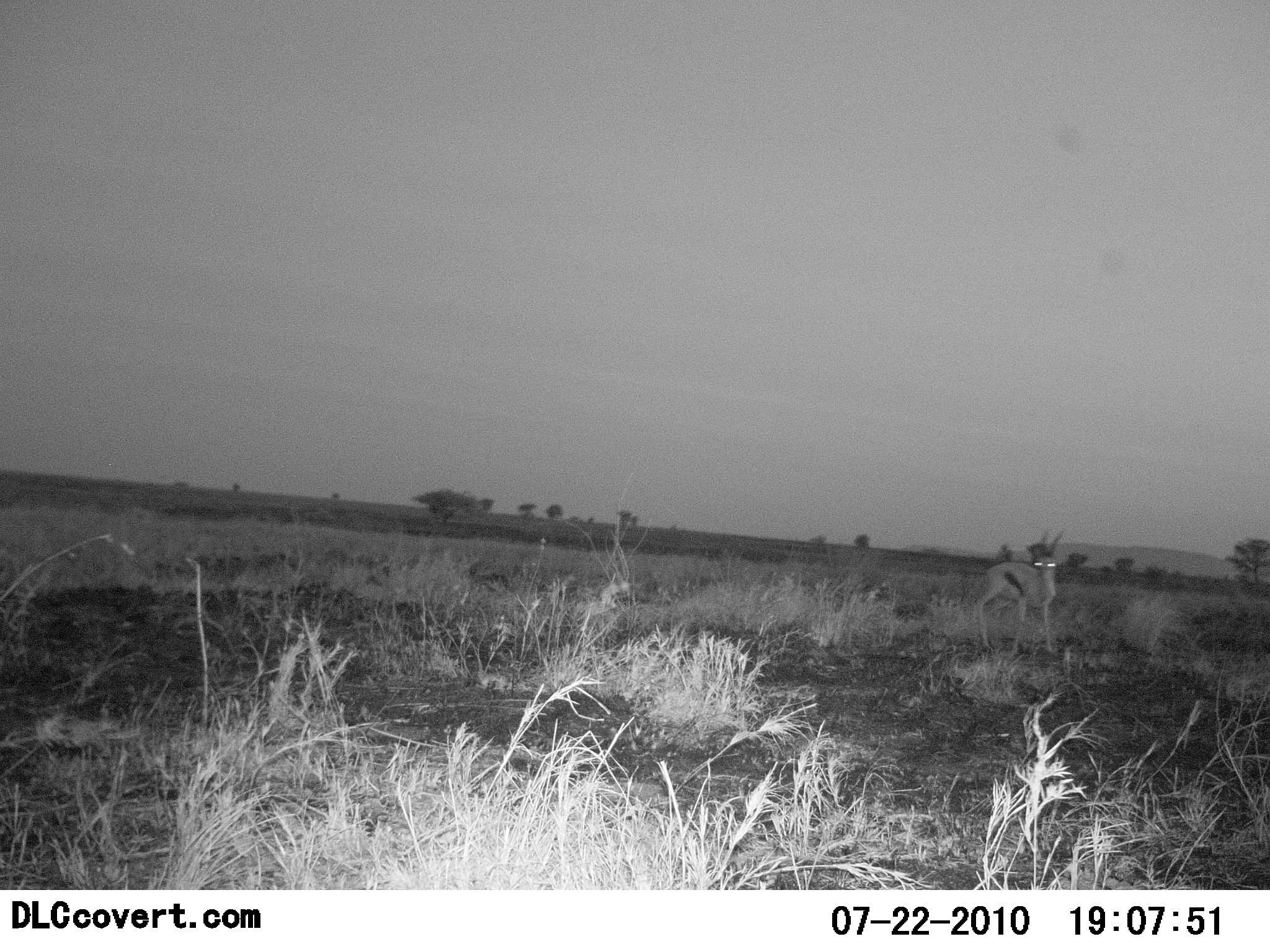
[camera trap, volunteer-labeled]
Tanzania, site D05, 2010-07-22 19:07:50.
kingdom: Animalia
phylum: Chordata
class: Mammalia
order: Artiodactyla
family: Bovidae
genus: Eudorcas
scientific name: Eudorcas thomsonii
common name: thomson's gazelle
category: gazellethomsons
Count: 1.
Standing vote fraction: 94%.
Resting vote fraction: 0%.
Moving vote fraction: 6%.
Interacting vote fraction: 0%.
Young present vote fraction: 0%.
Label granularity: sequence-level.